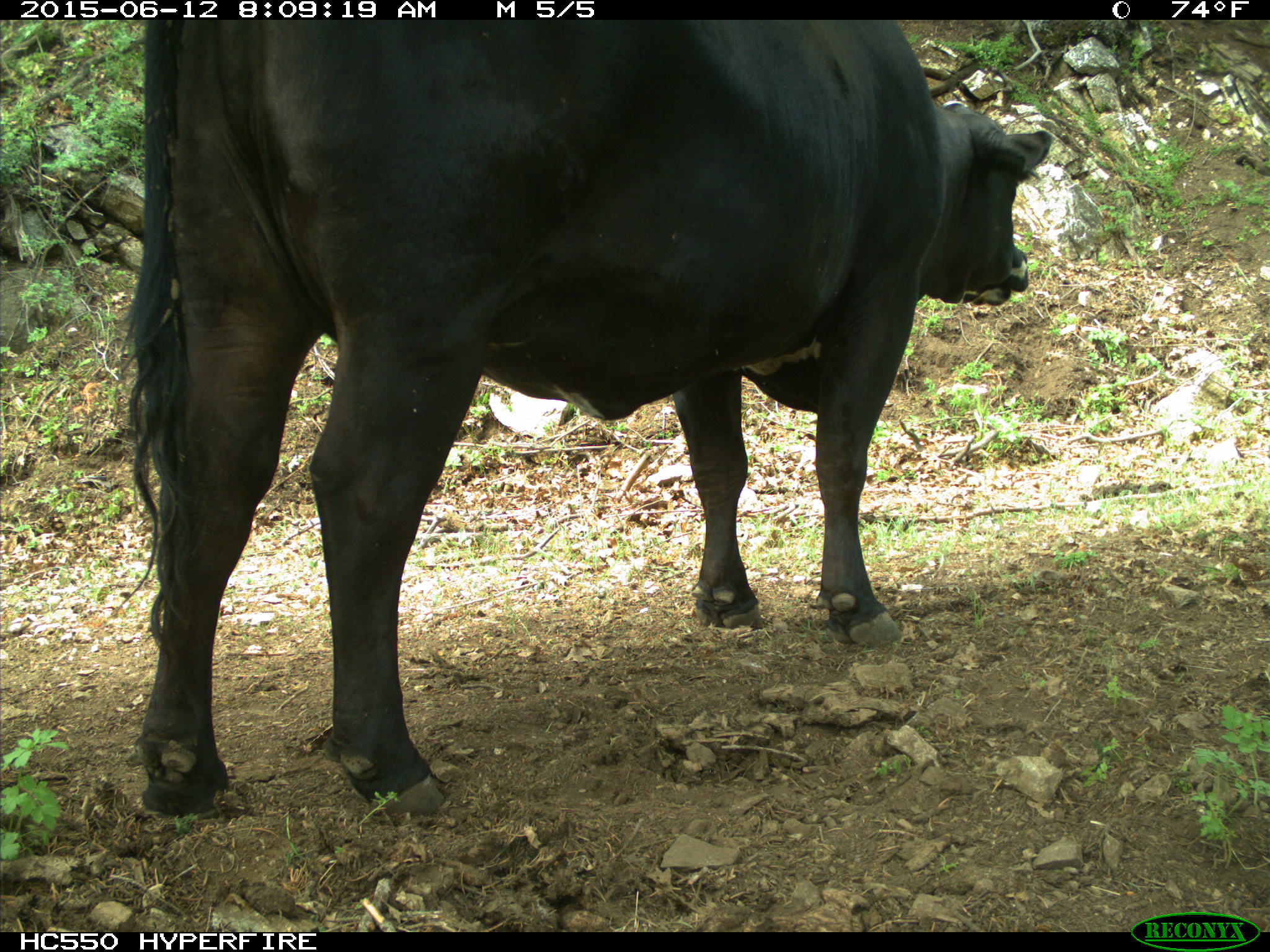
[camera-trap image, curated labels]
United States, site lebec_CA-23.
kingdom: Animalia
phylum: Chordata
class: Mammalia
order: Artiodactyla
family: Bovidae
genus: Bos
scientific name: Bos taurus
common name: domestic cow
Bos taurus (domestic cow).